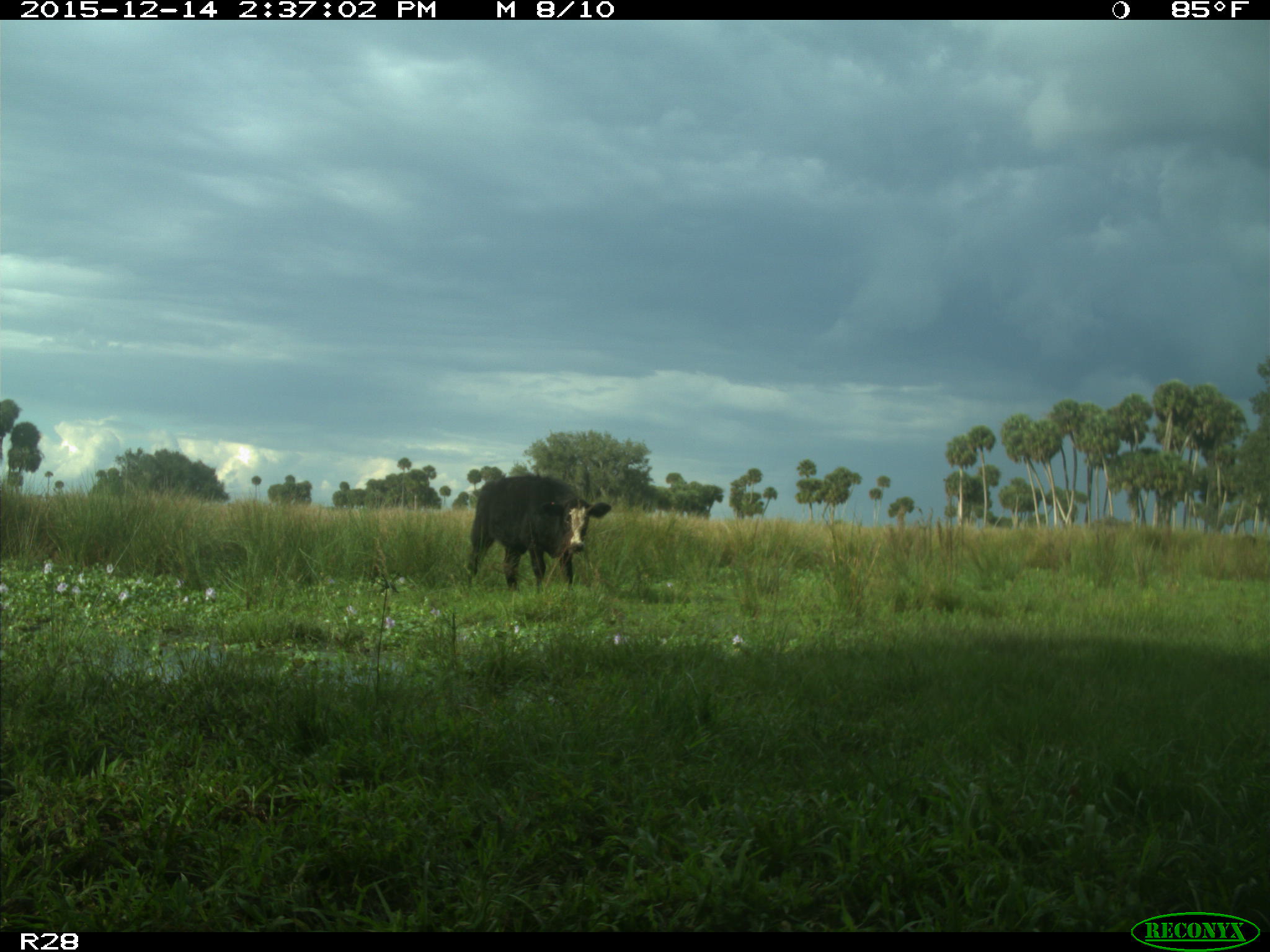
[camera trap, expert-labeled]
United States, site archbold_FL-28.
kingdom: Animalia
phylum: Chordata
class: Mammalia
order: Artiodactyla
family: Bovidae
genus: Bos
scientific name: Bos taurus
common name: domestic cow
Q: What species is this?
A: Bos taurus (domestic cow).